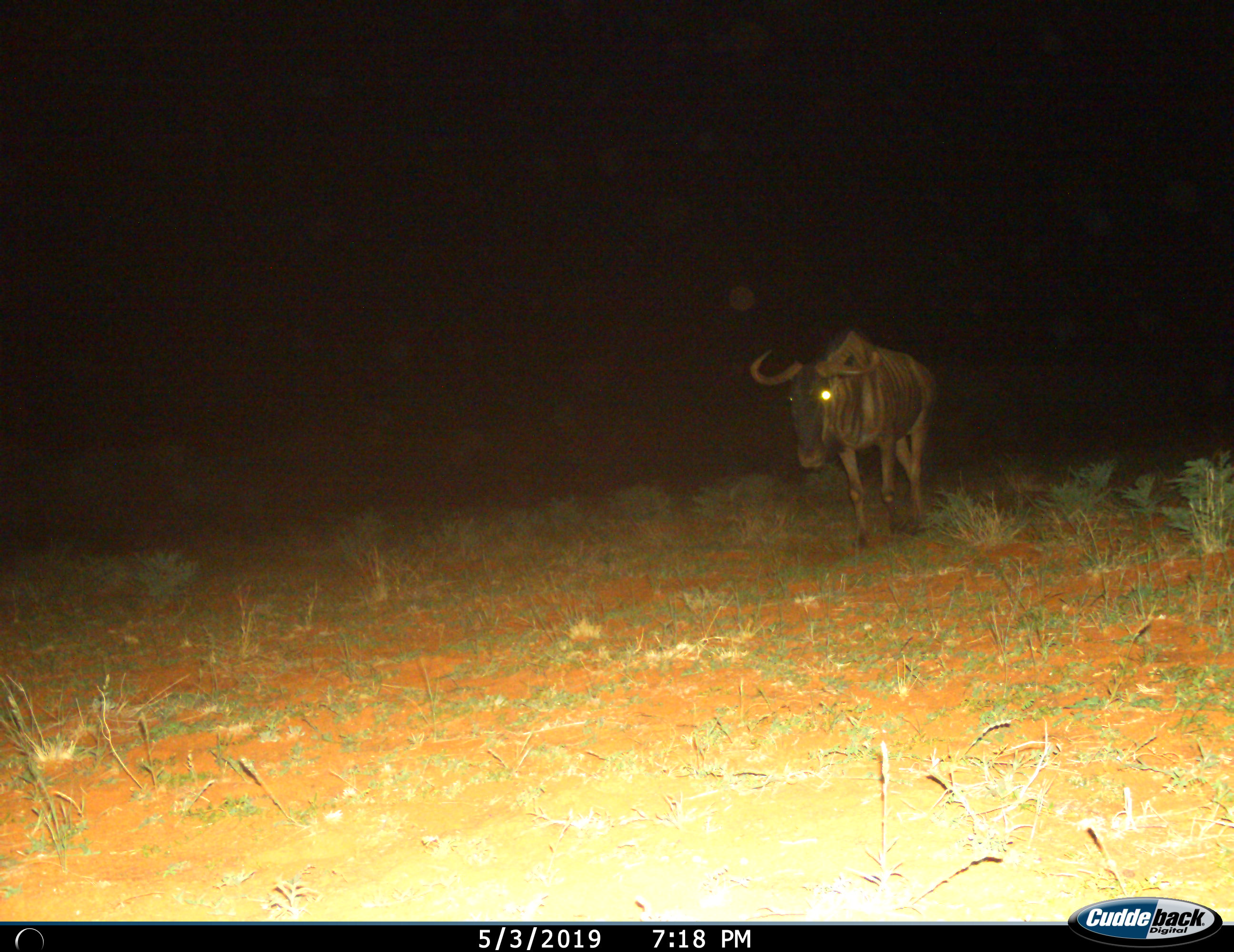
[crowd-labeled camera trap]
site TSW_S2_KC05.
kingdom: Animalia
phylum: Chordata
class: Mammalia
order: Artiodactyla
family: Bovidae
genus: Connochaetes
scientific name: Connochaetes taurinus taurinus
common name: blue wildebeest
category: wildebeestblue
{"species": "wildebeestblue (blue wildebeest) (Connochaetes taurinus taurinus)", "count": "1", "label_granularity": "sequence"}